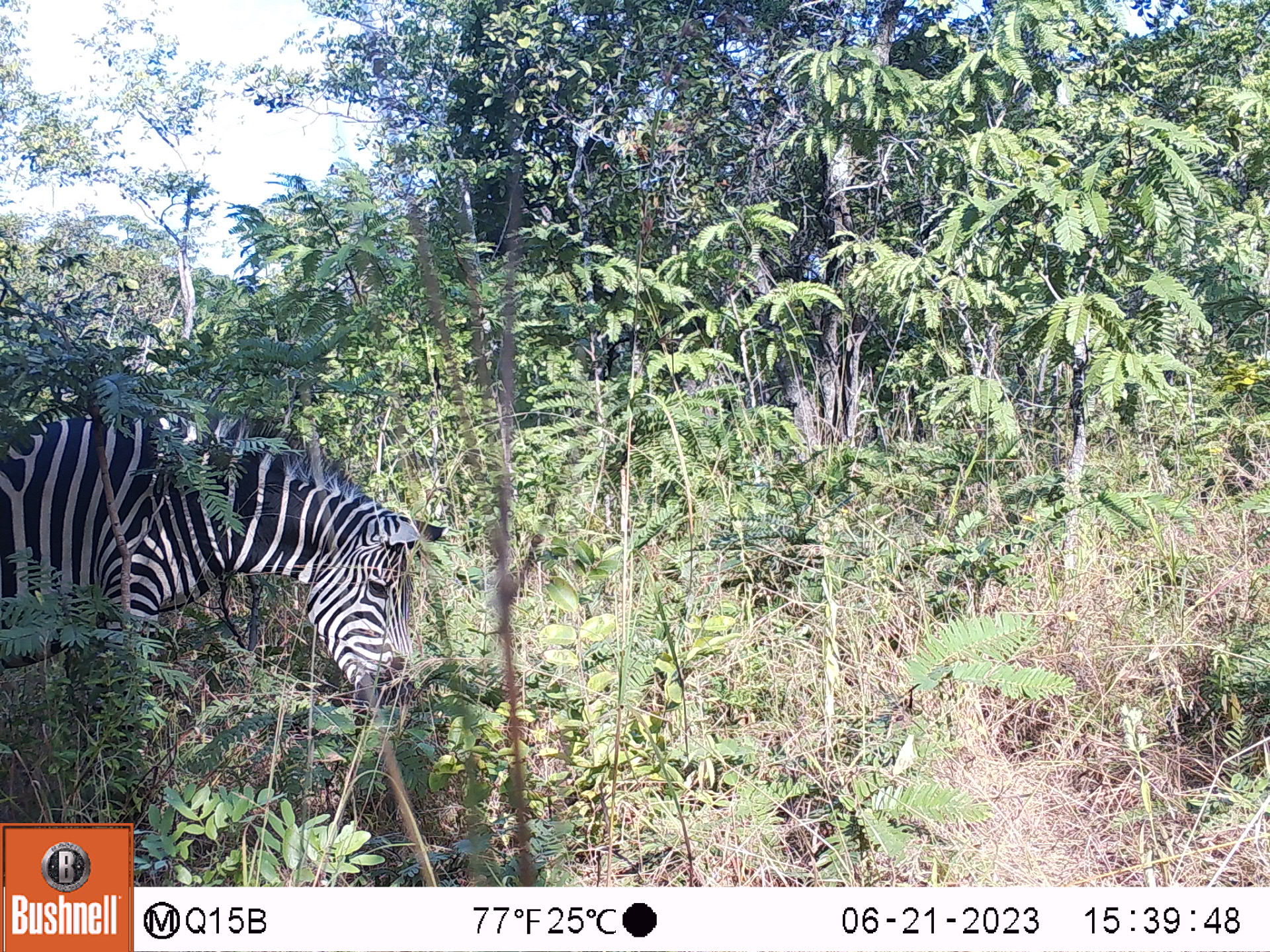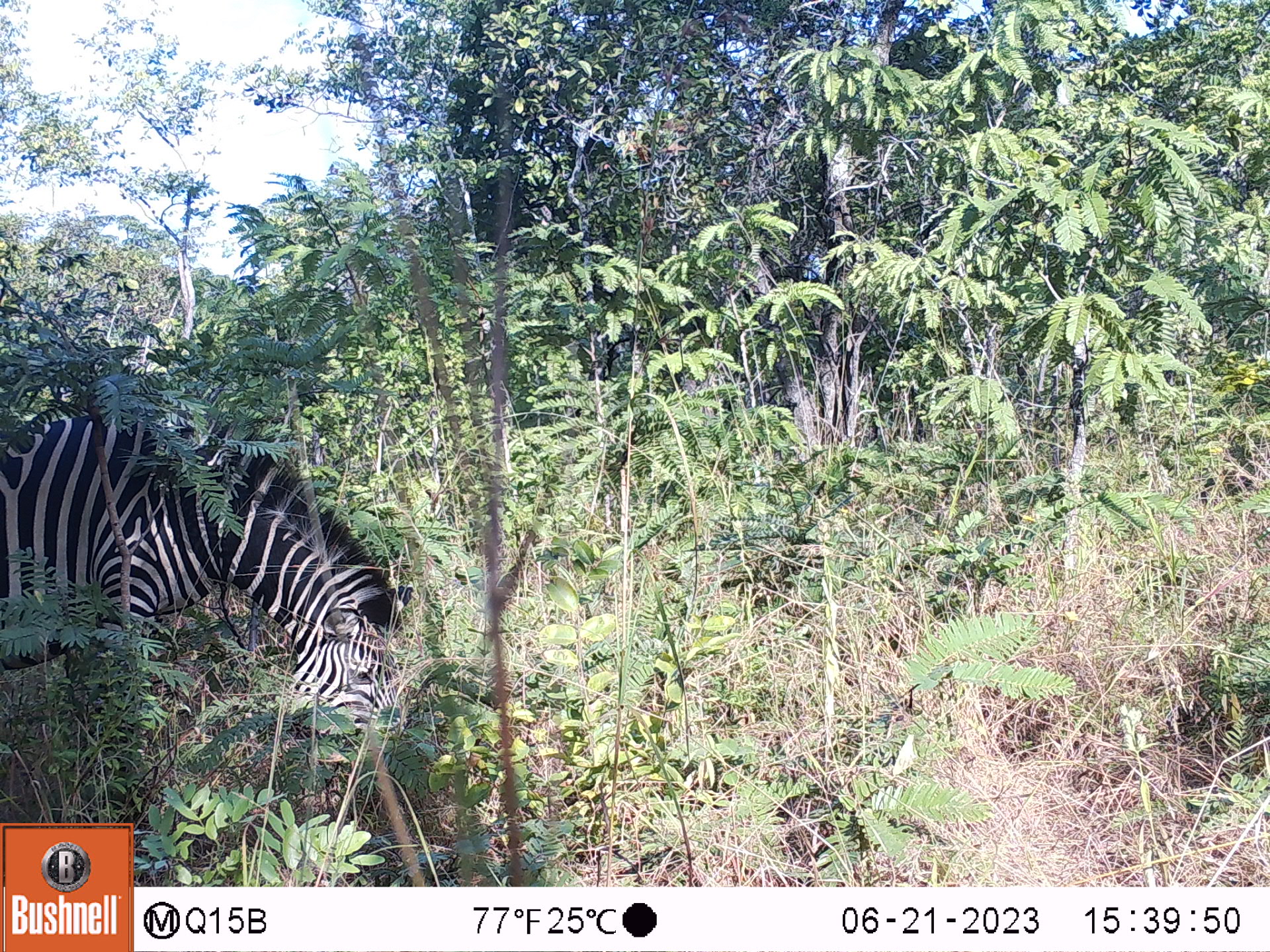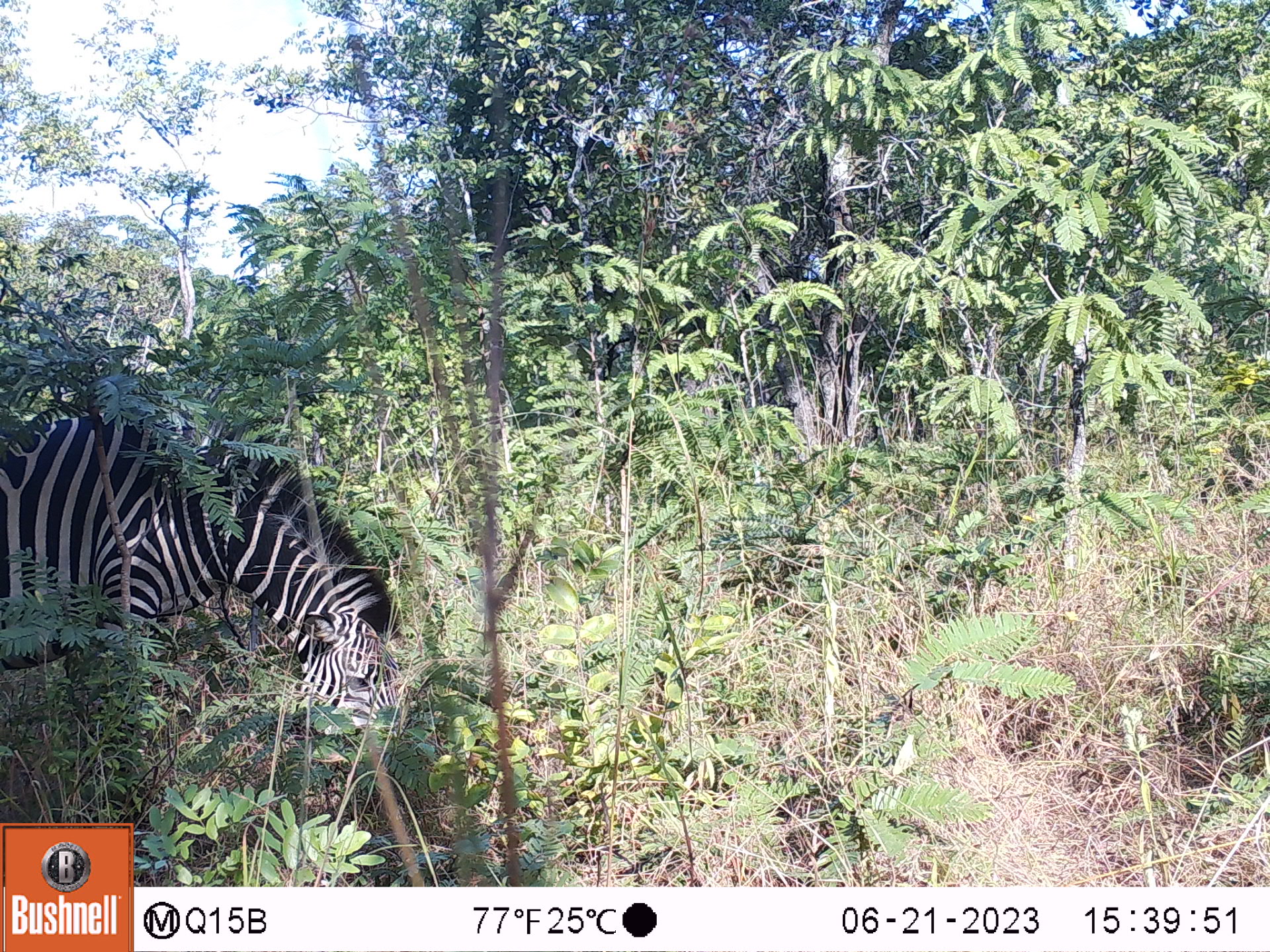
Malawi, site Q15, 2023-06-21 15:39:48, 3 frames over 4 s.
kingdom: Animalia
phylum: Chordata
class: Mammalia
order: Perissodactyla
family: Equidae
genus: Equus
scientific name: Equus quagga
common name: plains zebra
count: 1